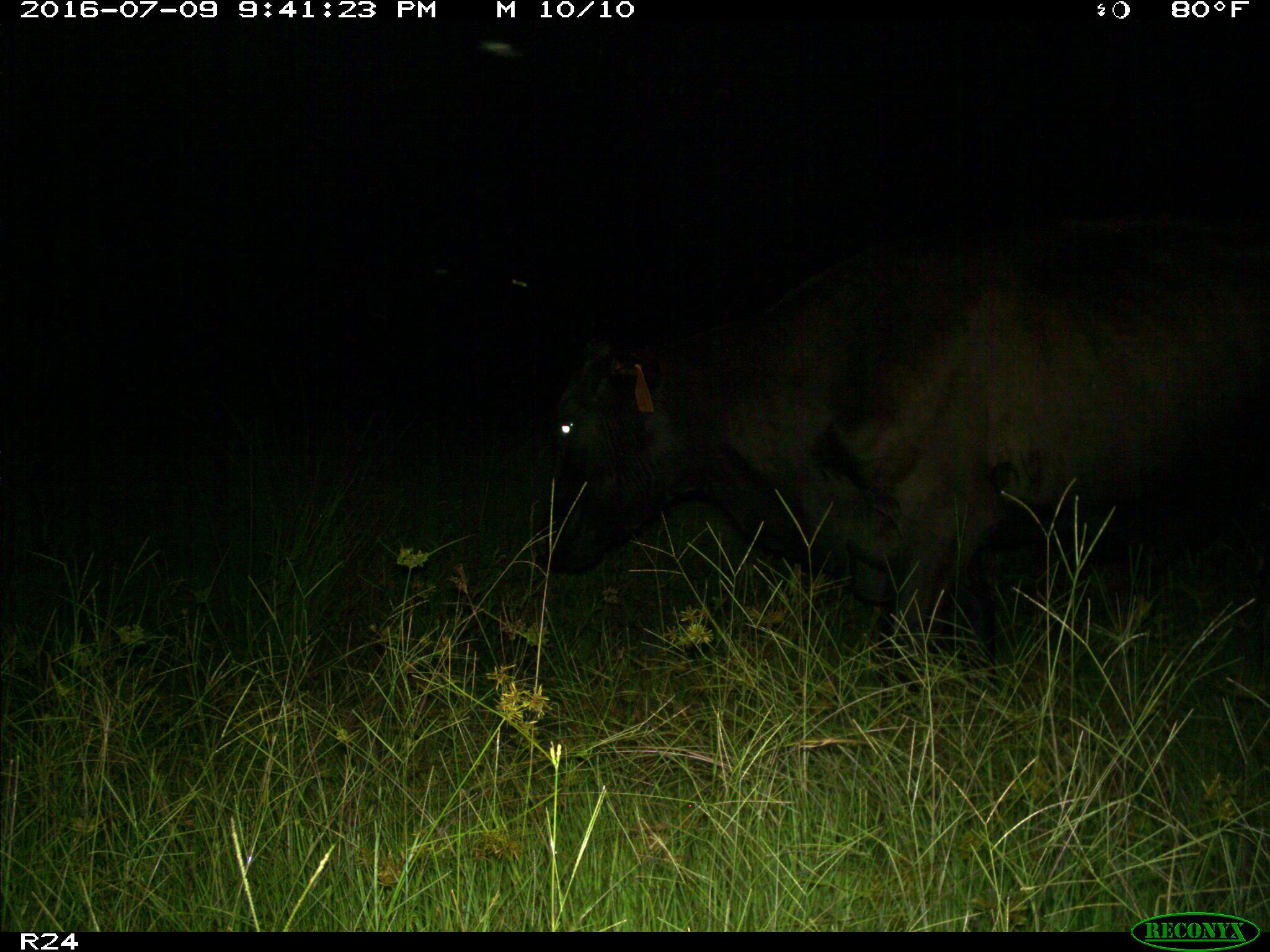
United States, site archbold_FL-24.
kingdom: Animalia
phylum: Chordata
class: Mammalia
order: Artiodactyla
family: Bovidae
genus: Bos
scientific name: Bos taurus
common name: domestic cow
Bos taurus (domestic cow).